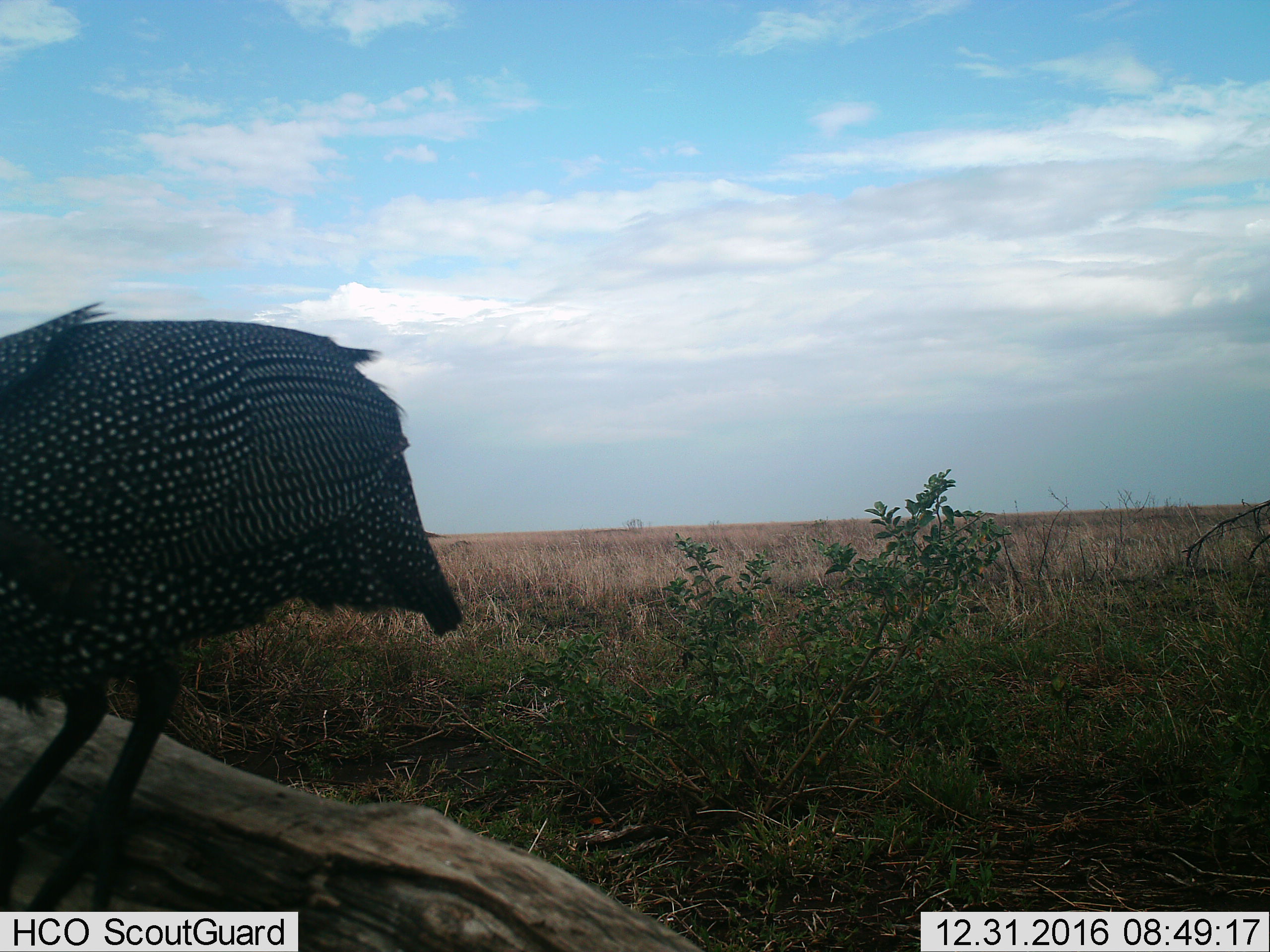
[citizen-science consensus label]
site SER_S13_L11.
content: unidentified animal